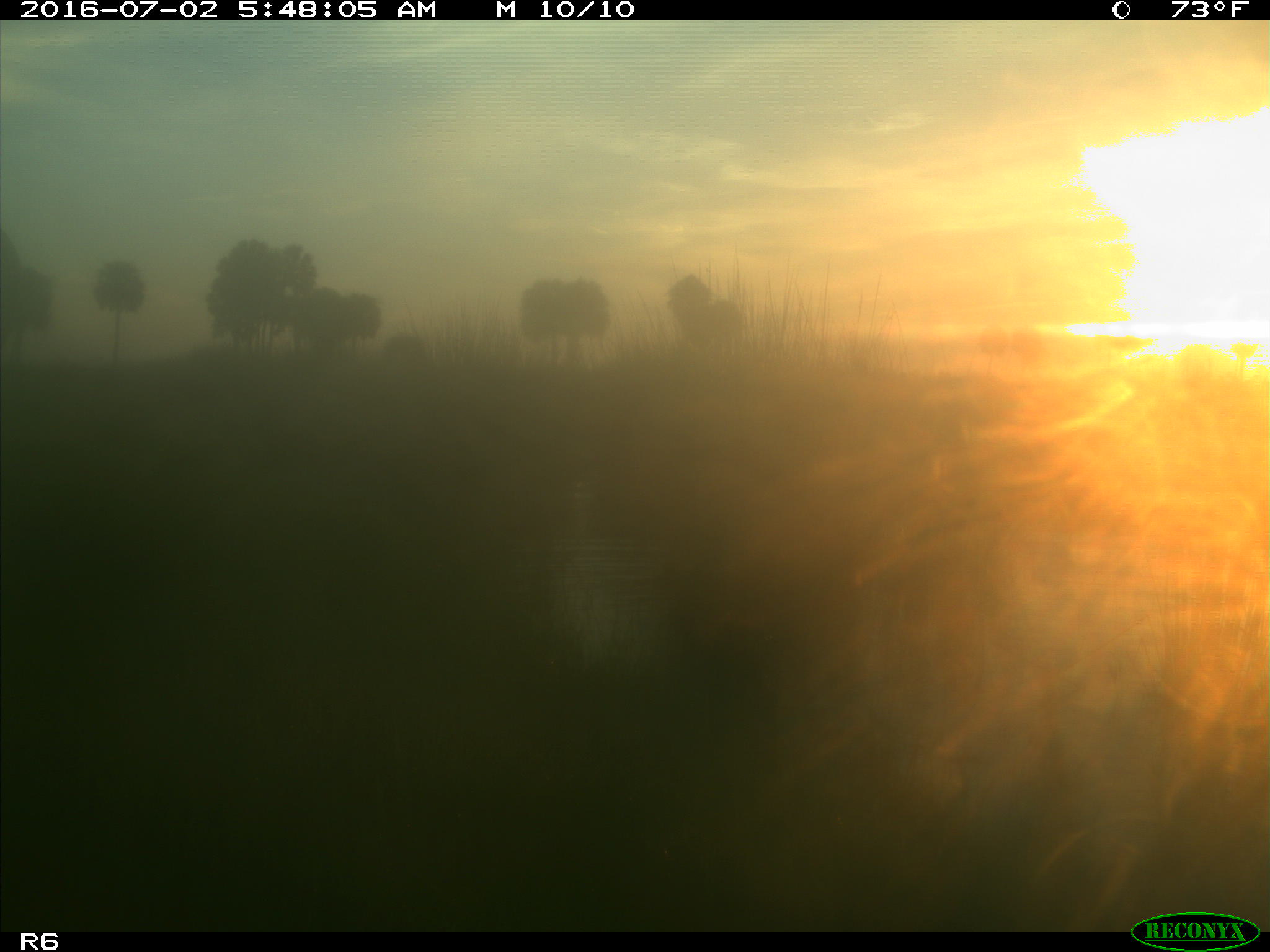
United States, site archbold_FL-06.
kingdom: Animalia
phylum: Chordata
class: Mammalia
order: Artiodactyla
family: Bovidae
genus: Bos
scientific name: Bos taurus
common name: domestic cow